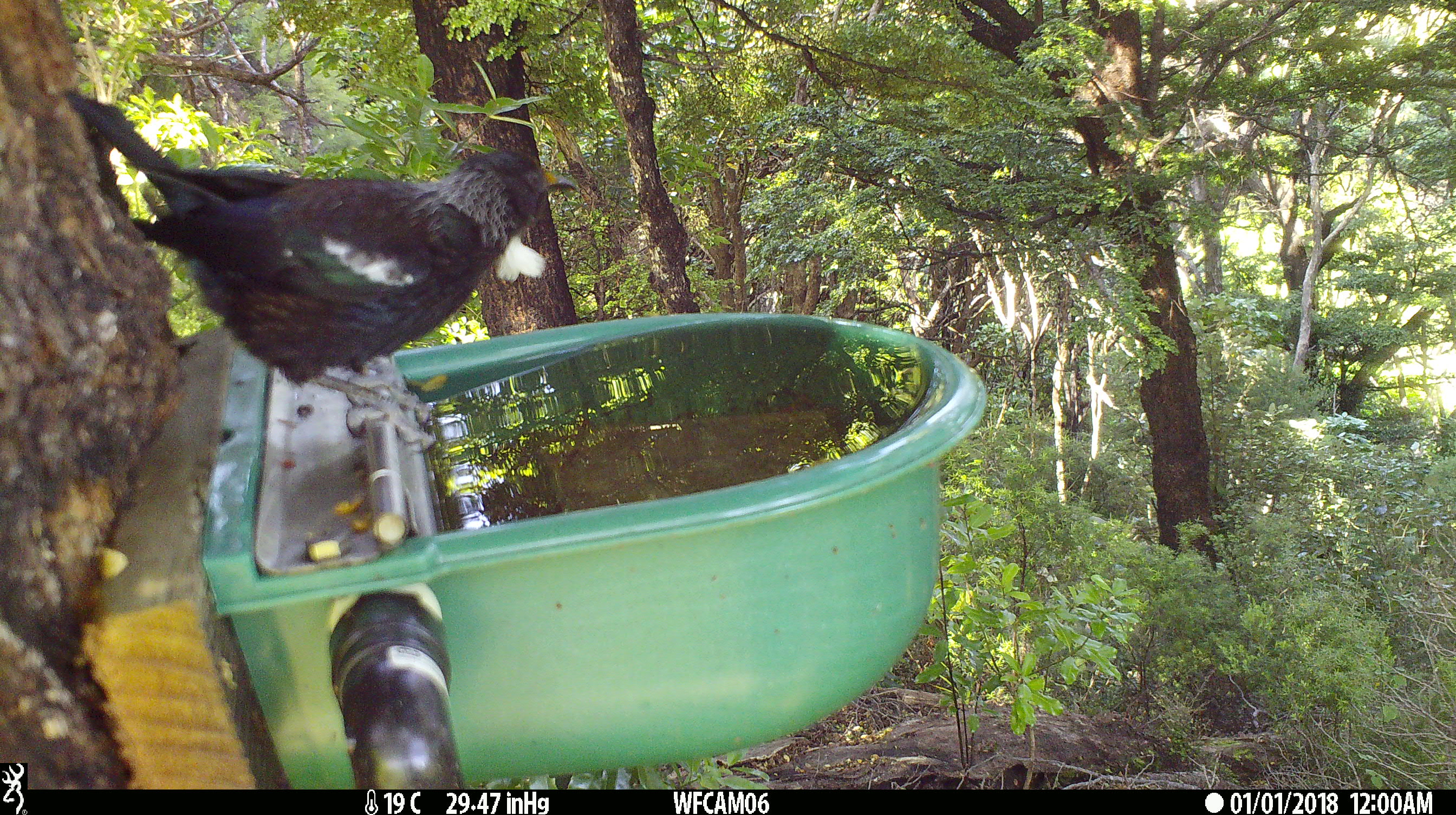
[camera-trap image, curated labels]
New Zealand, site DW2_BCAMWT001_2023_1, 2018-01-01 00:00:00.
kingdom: Animalia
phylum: Chordata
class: Aves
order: Passeriformes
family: Meliphagidae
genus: Prosthemadera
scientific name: Prosthemadera novaeseelandiae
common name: tui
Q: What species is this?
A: Tui (Prosthemadera novaeseelandiae).